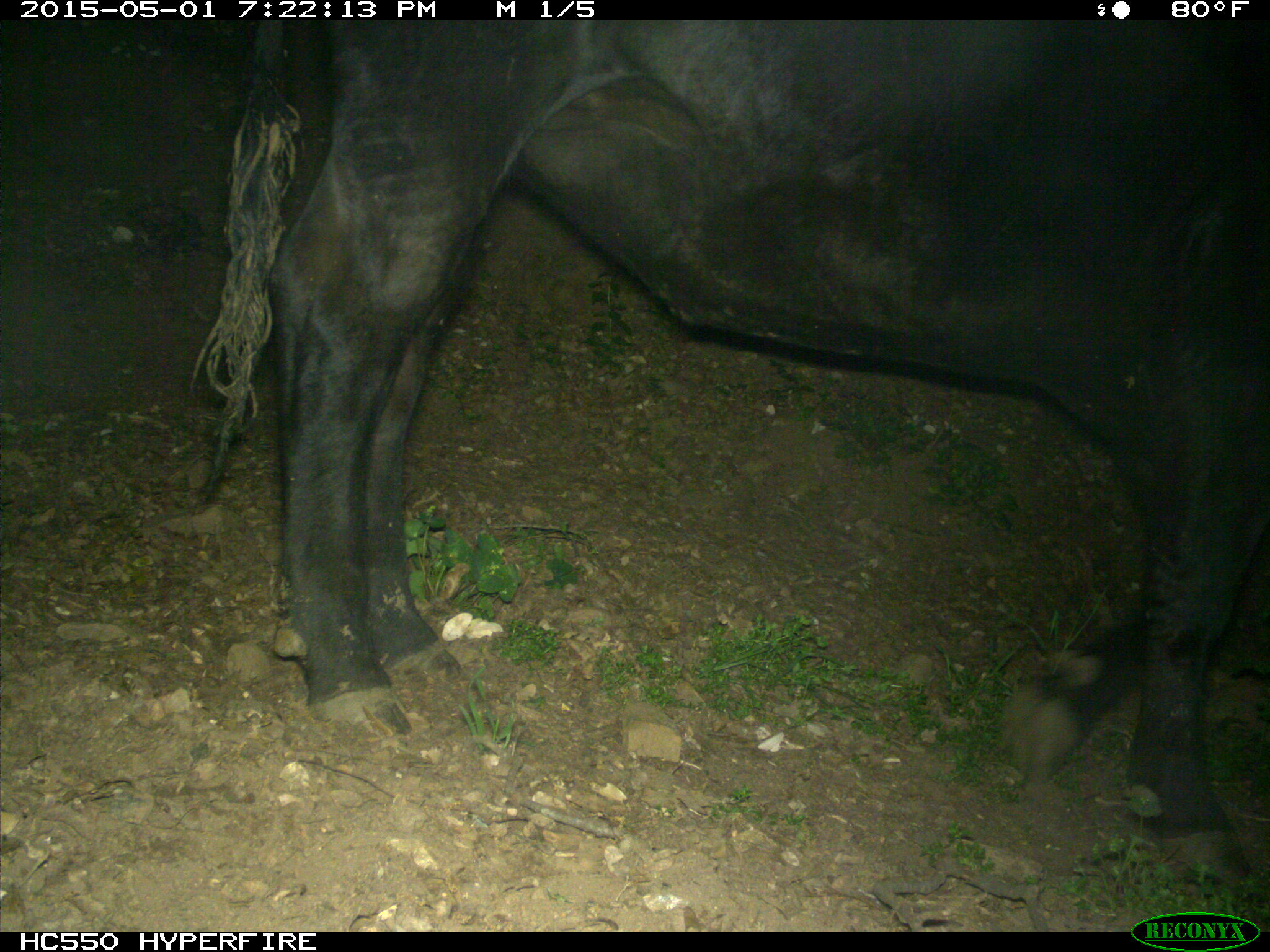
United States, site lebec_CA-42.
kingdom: Animalia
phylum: Chordata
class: Mammalia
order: Artiodactyla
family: Bovidae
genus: Bos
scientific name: Bos taurus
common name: domestic cow